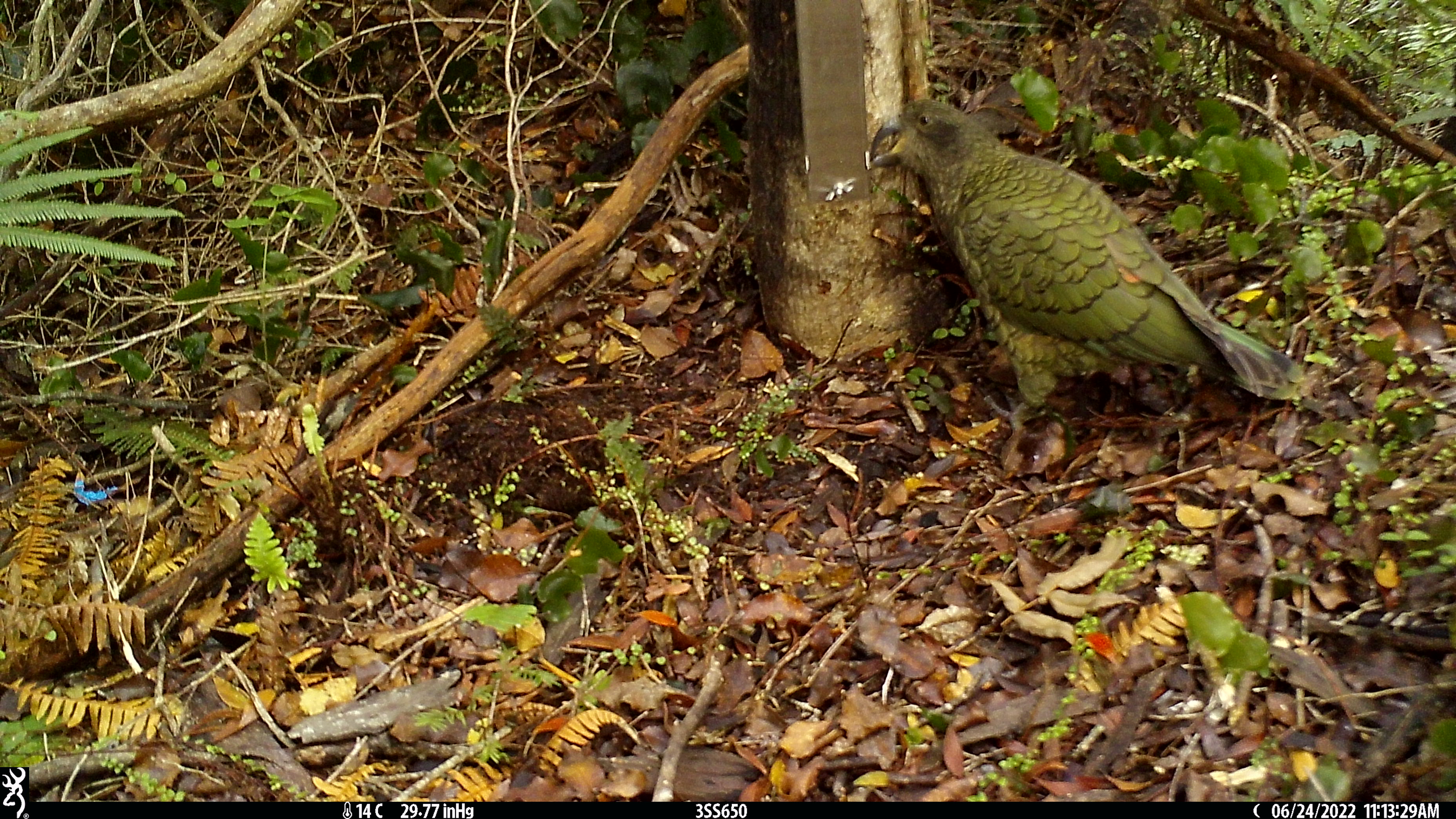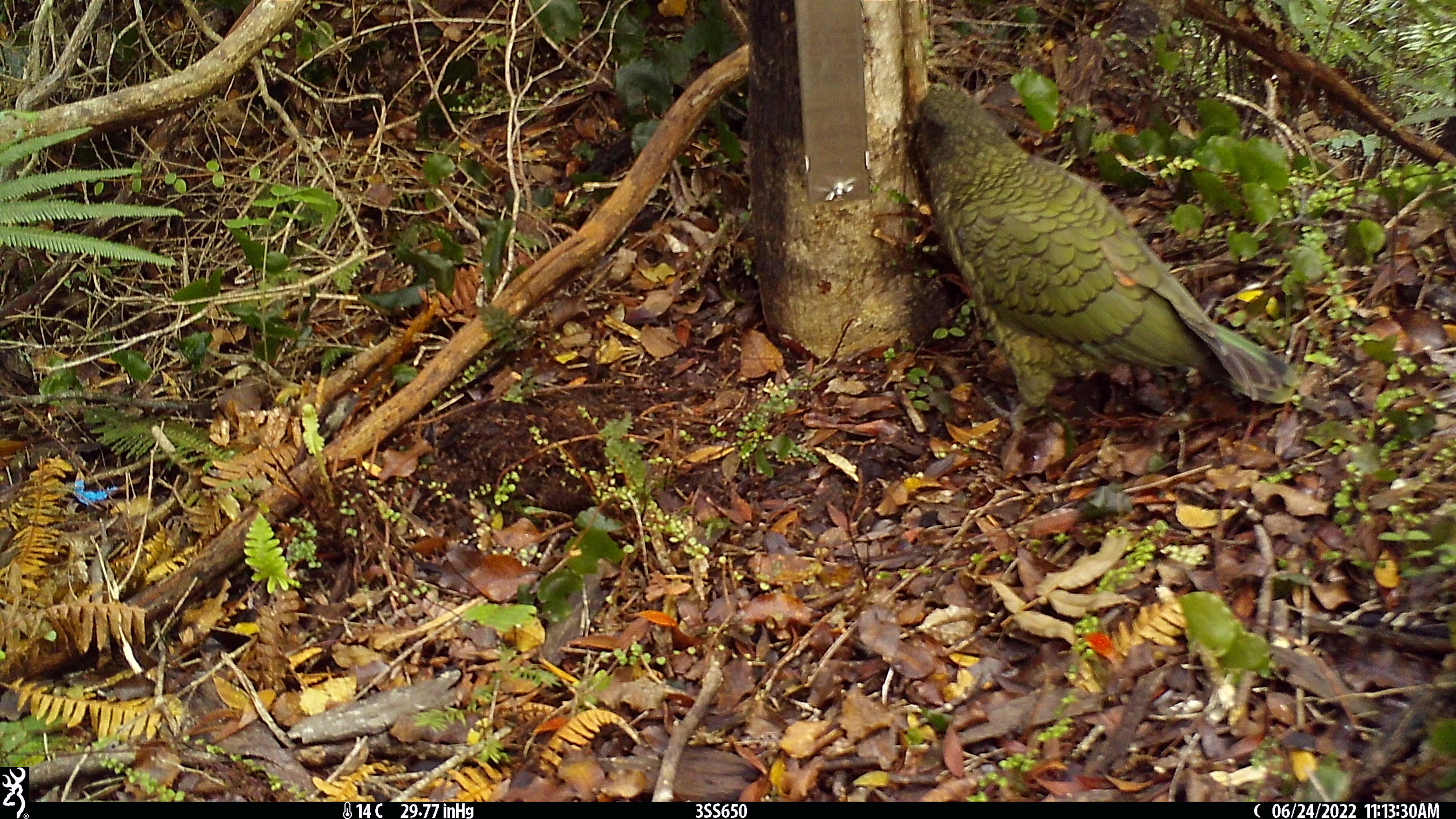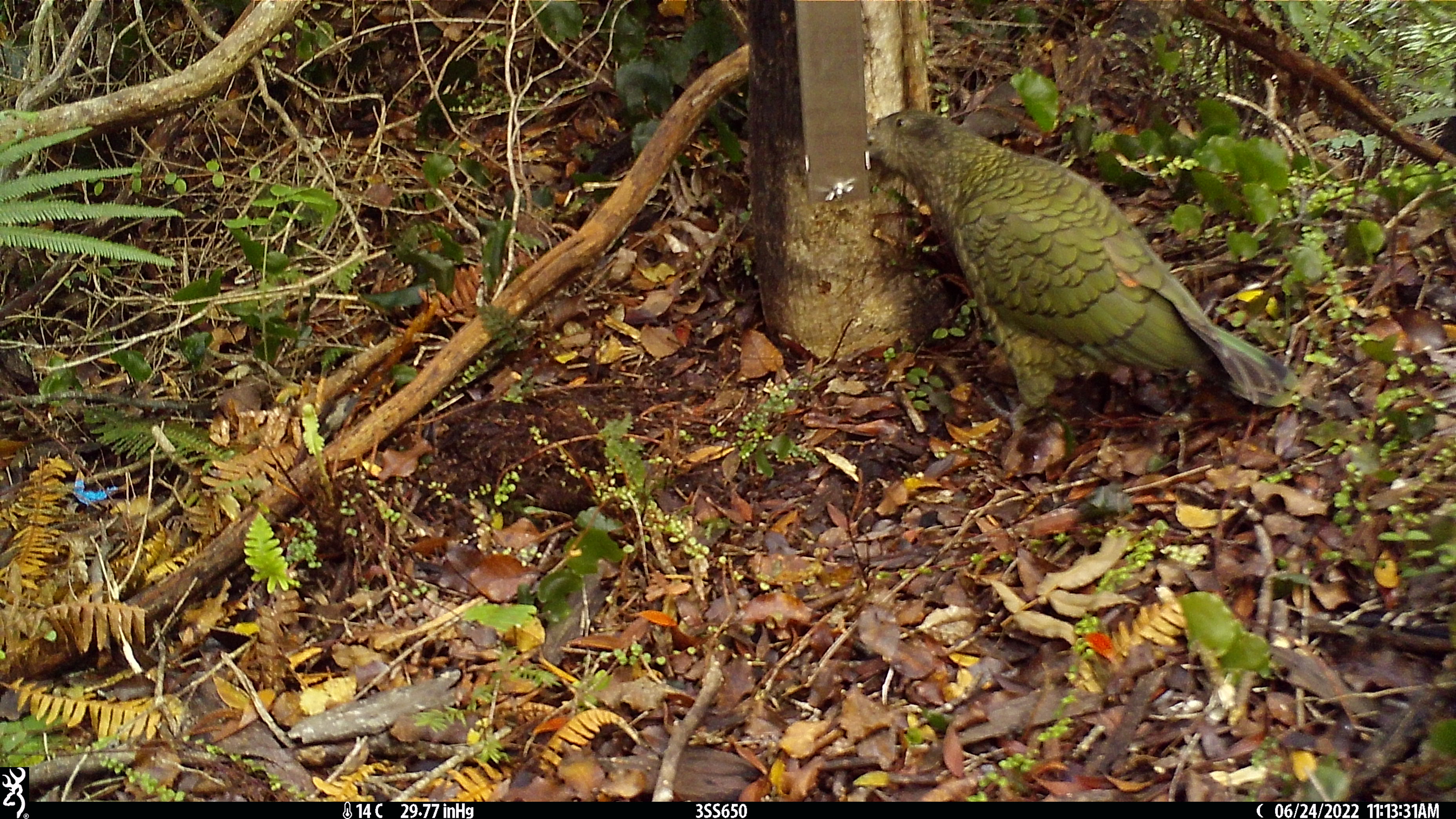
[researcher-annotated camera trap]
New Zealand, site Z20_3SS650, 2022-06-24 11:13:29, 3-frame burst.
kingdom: Animalia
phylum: Chordata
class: Aves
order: Psittaciformes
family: Strigopidae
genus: Nestor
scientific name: Nestor notabilis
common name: kea